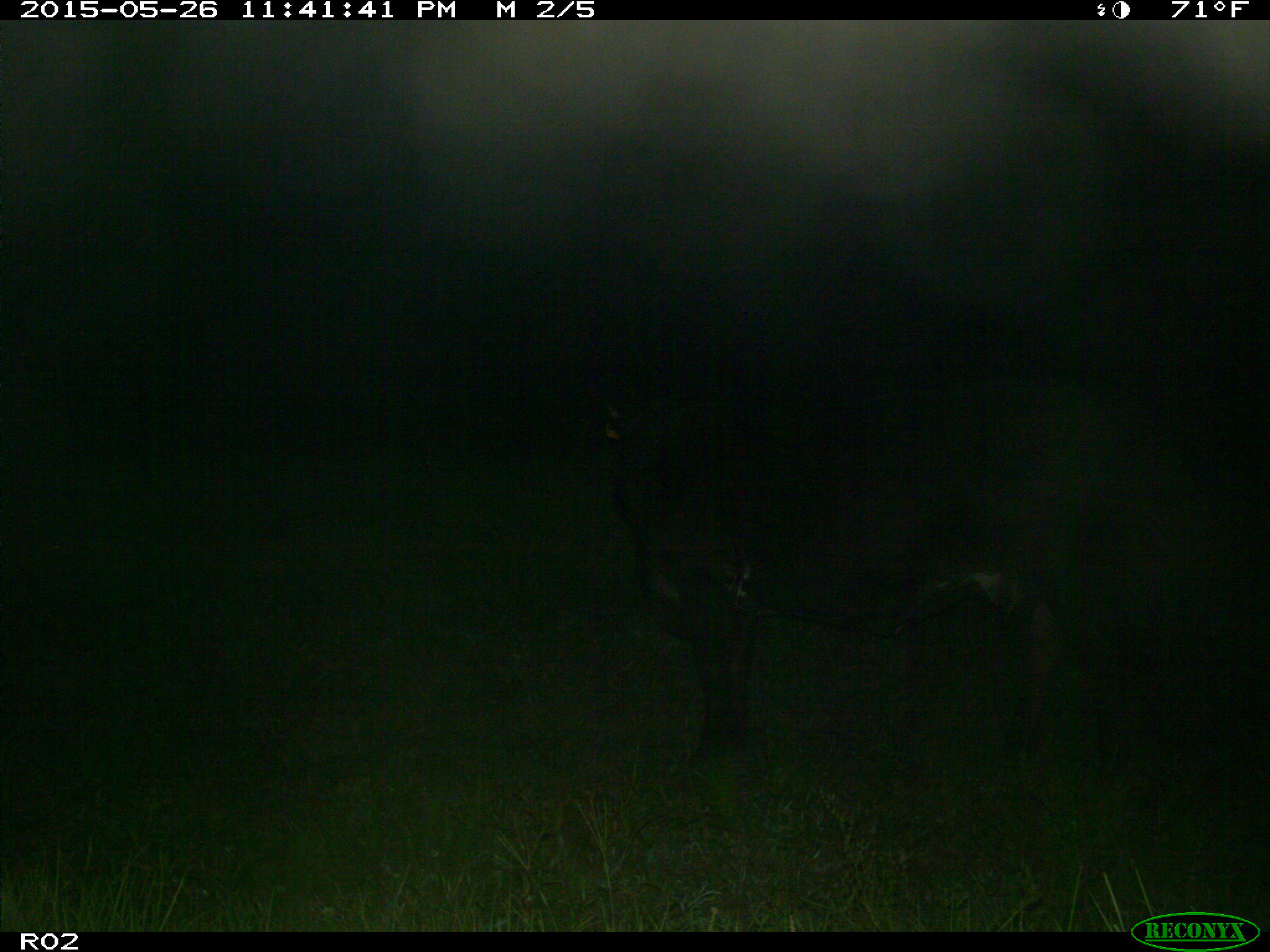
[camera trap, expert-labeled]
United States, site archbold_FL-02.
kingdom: Animalia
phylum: Chordata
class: Mammalia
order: Artiodactyla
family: Bovidae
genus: Bos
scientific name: Bos taurus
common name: domestic cow